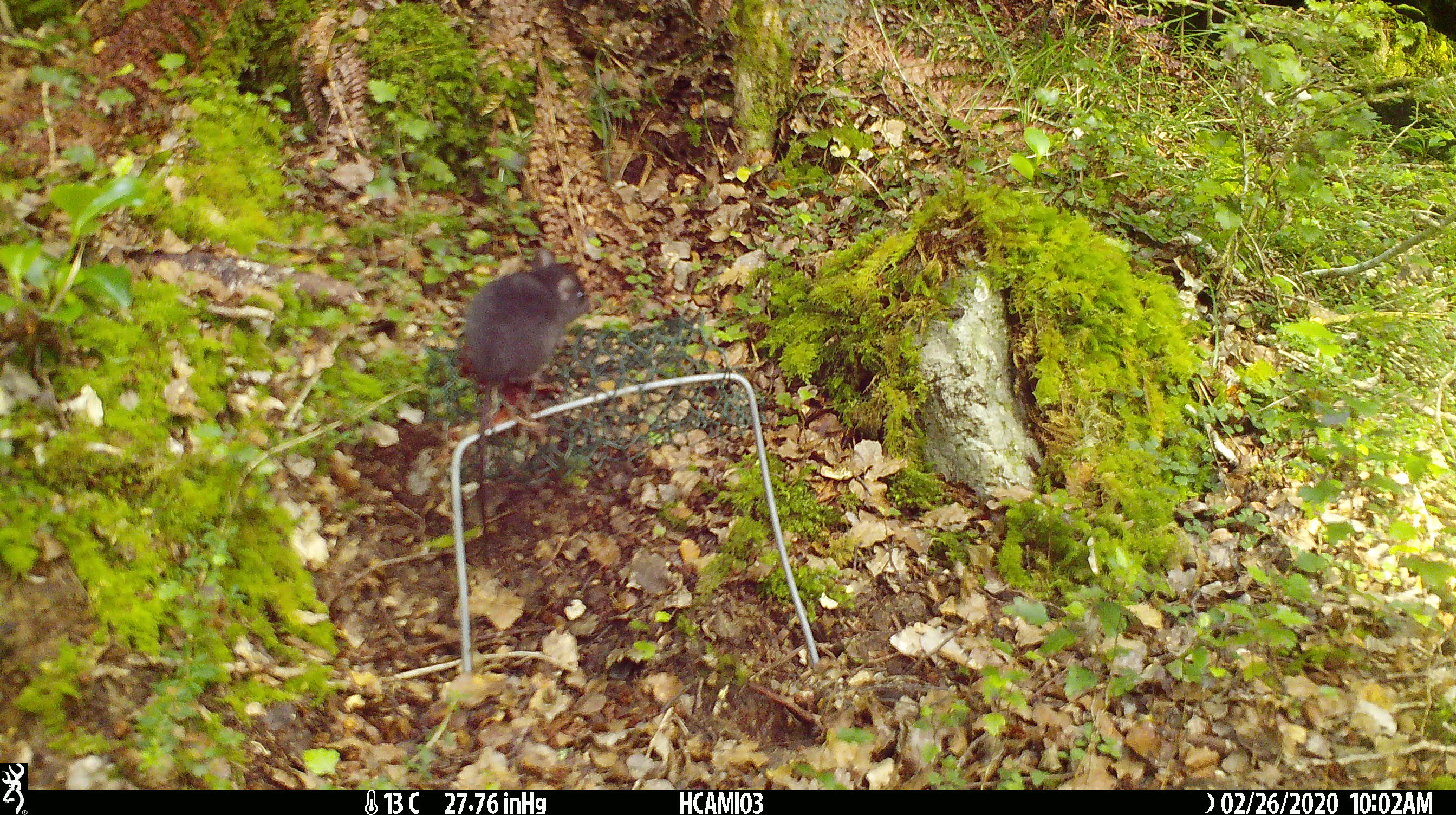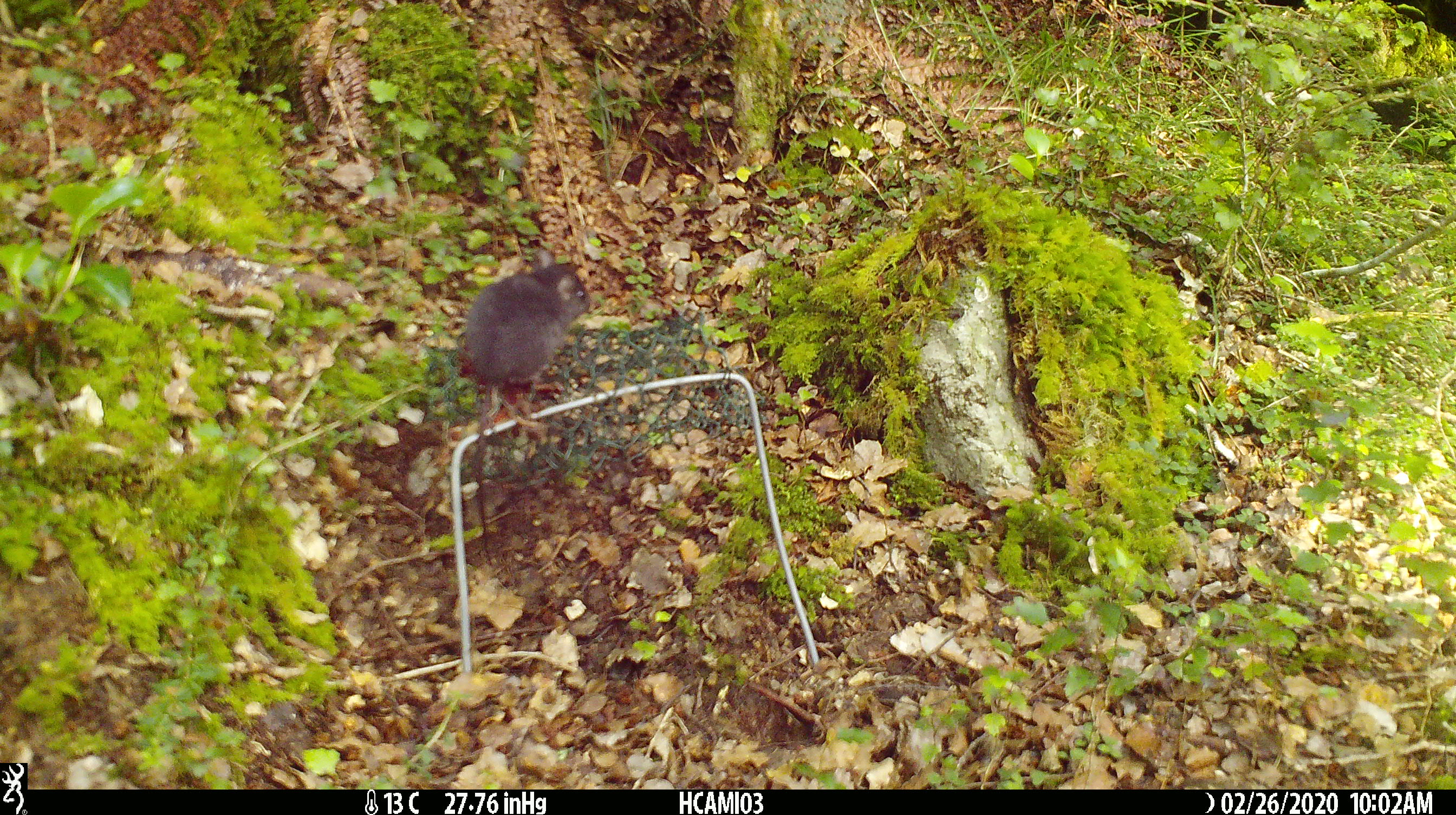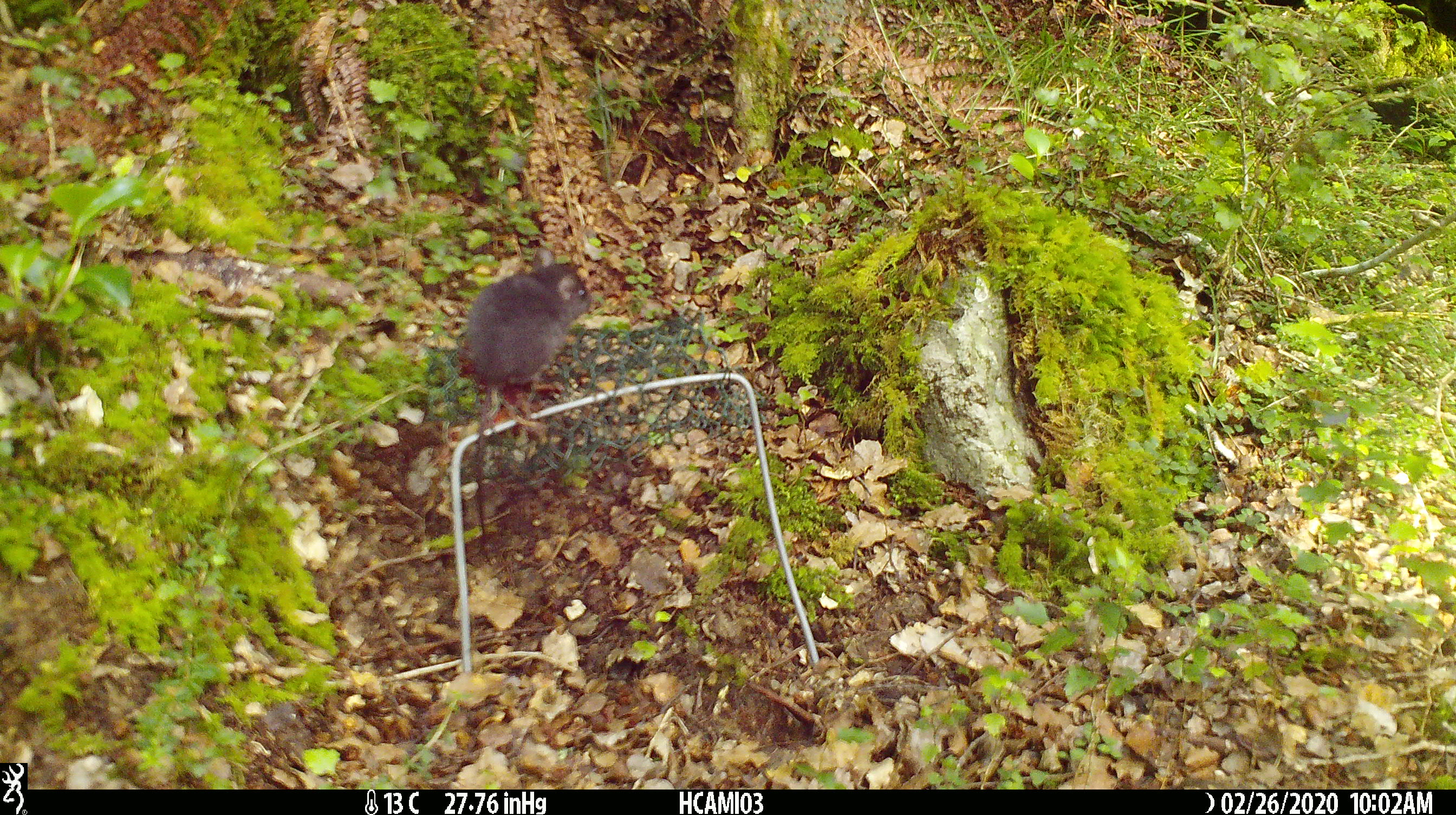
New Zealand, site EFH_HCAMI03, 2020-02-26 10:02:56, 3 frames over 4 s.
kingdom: Animalia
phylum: Chordata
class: Mammalia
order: Rodentia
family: Muridae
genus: Mus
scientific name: Mus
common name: mouse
Mouse (Mus).